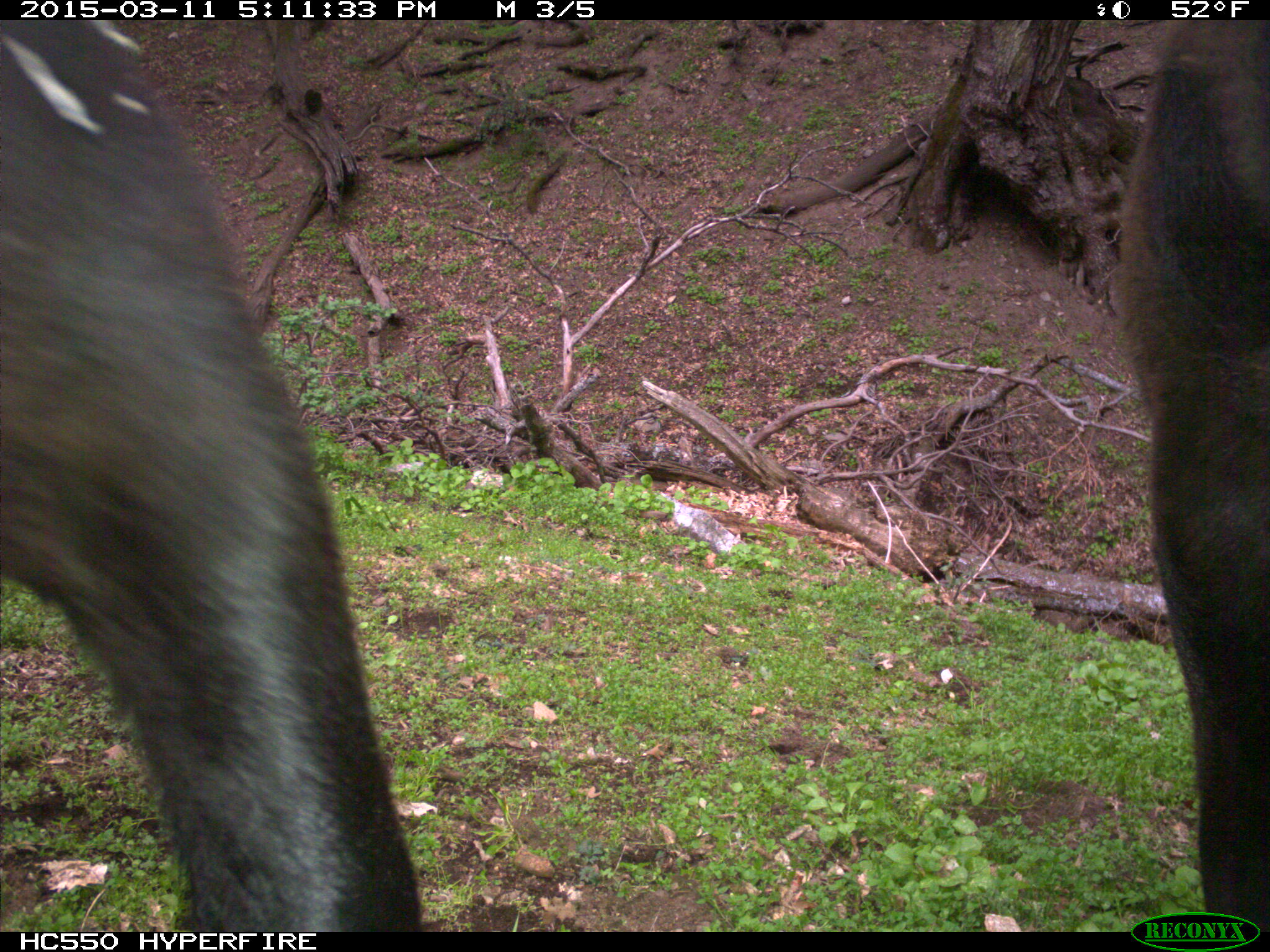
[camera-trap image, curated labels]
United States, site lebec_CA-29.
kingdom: Animalia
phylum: Chordata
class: Mammalia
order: Artiodactyla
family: Bovidae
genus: Bos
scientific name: Bos taurus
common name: domestic cow